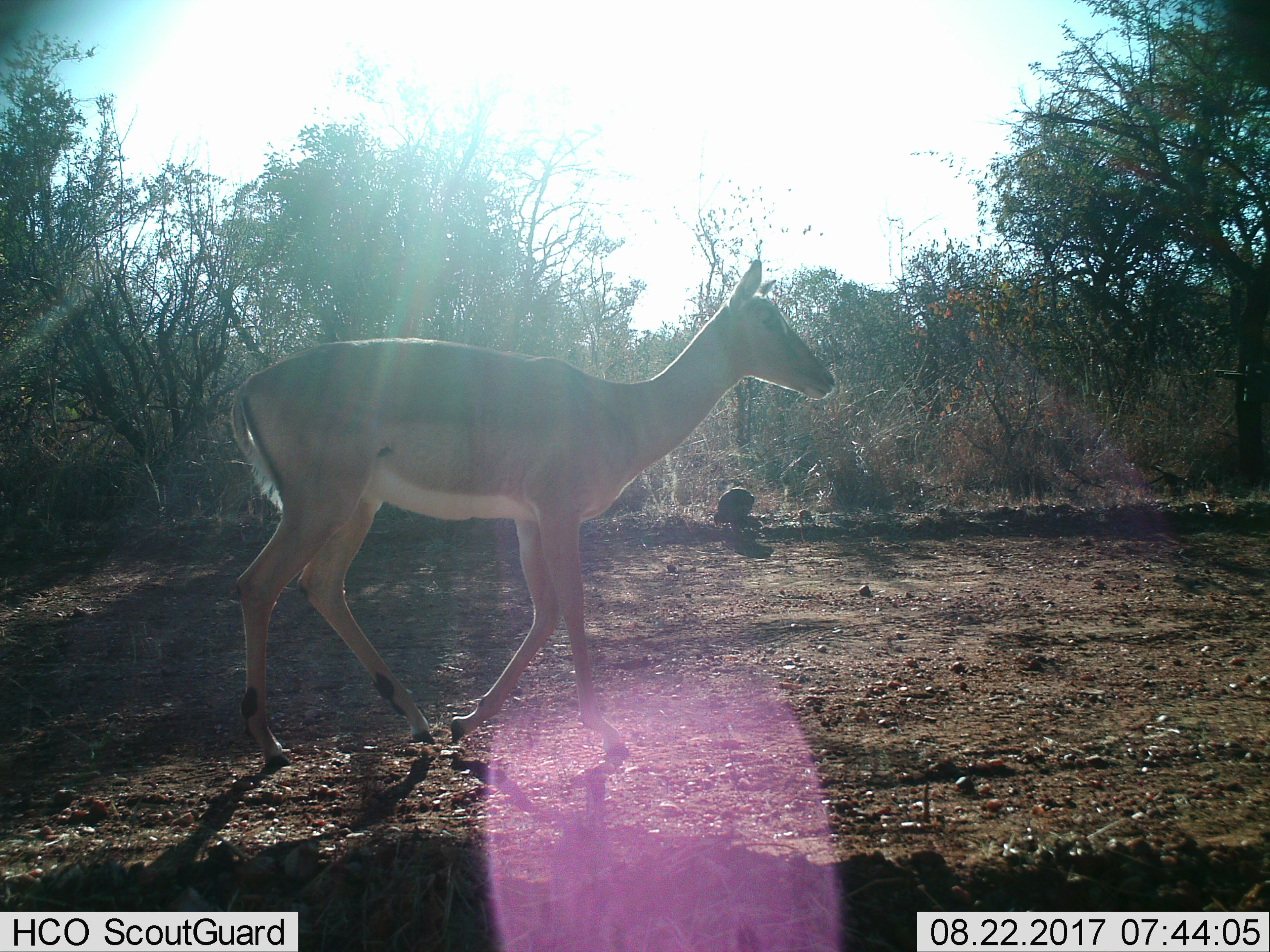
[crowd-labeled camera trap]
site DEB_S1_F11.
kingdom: Animalia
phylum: Chordata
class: Mammalia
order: Artiodactyla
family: Bovidae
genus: Aepyceros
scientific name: Aepyceros melampus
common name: impala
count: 1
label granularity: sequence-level